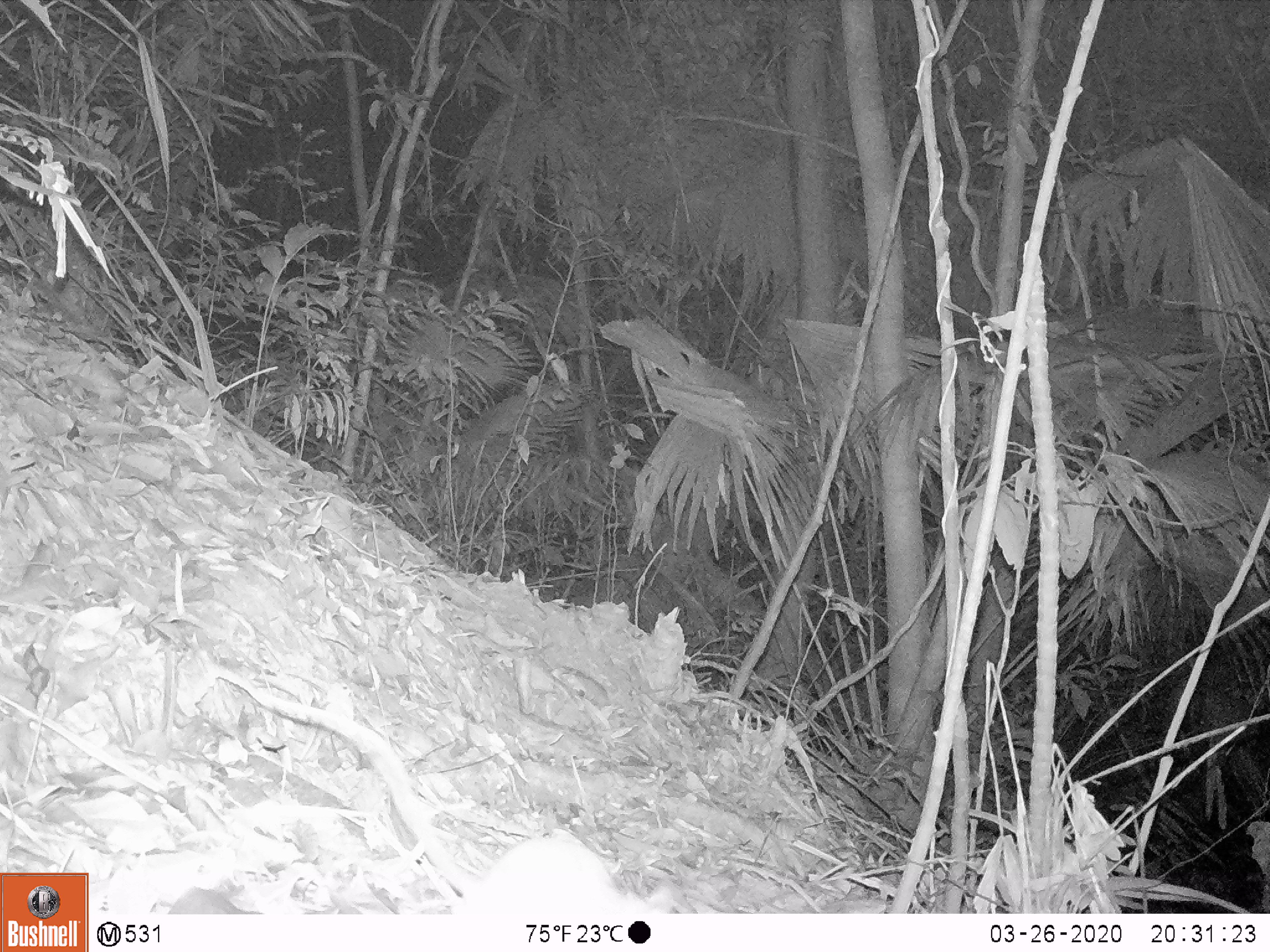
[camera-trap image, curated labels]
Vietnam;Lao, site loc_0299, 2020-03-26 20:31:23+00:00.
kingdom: Animalia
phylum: Chordata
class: Mammalia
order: Rodentia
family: Muridae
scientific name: Muridae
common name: old-world mice and rats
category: unidentified murid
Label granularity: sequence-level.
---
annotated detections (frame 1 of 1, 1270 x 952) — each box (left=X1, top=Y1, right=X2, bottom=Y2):
unidentified murid: (left=449, top=826, right=680, bottom=915)